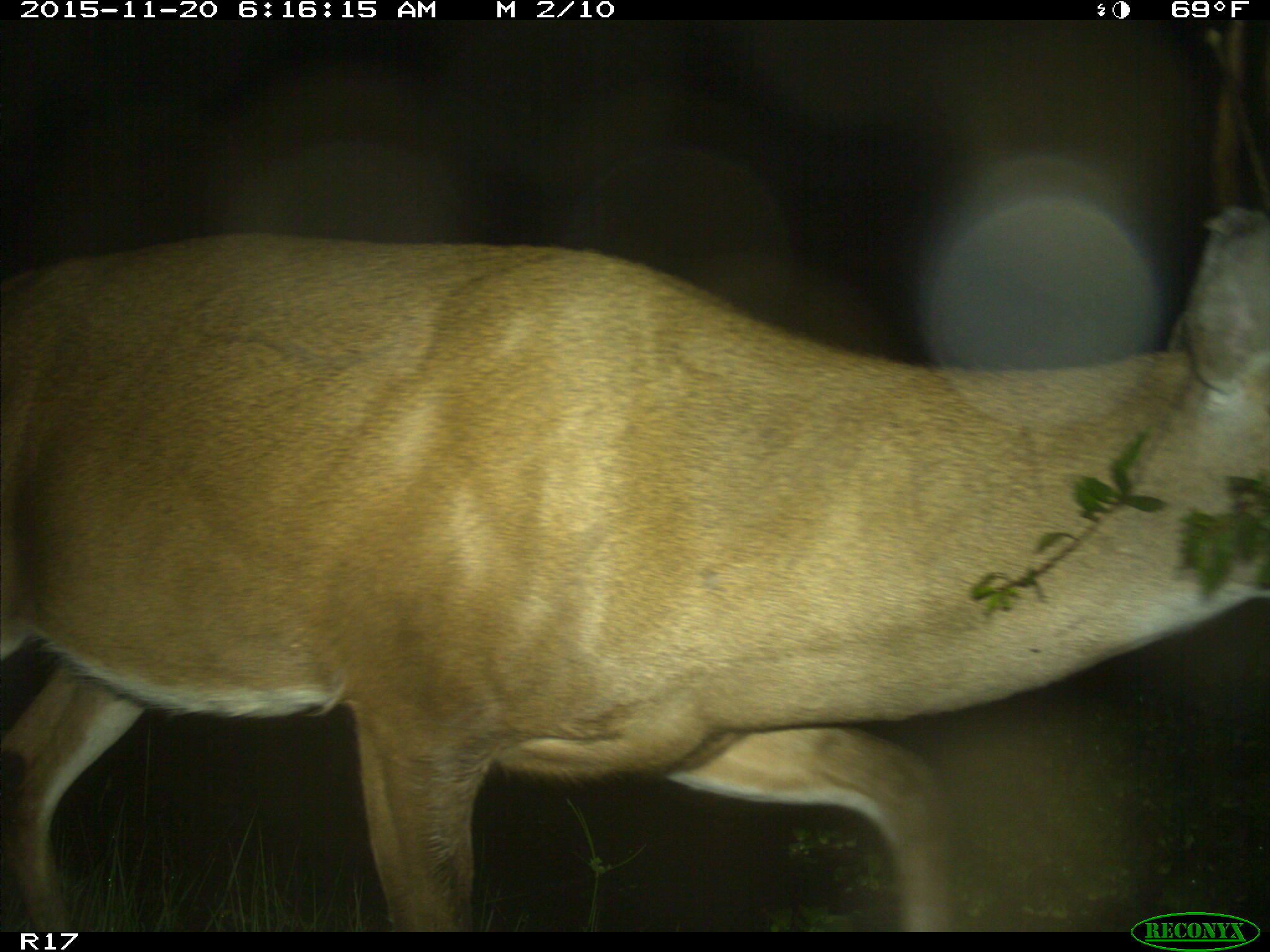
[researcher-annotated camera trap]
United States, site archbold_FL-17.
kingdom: Animalia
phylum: Chordata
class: Mammalia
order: Artiodactyla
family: Cervidae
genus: Odocoileus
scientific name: Odocoileus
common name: deer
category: unidentified deer